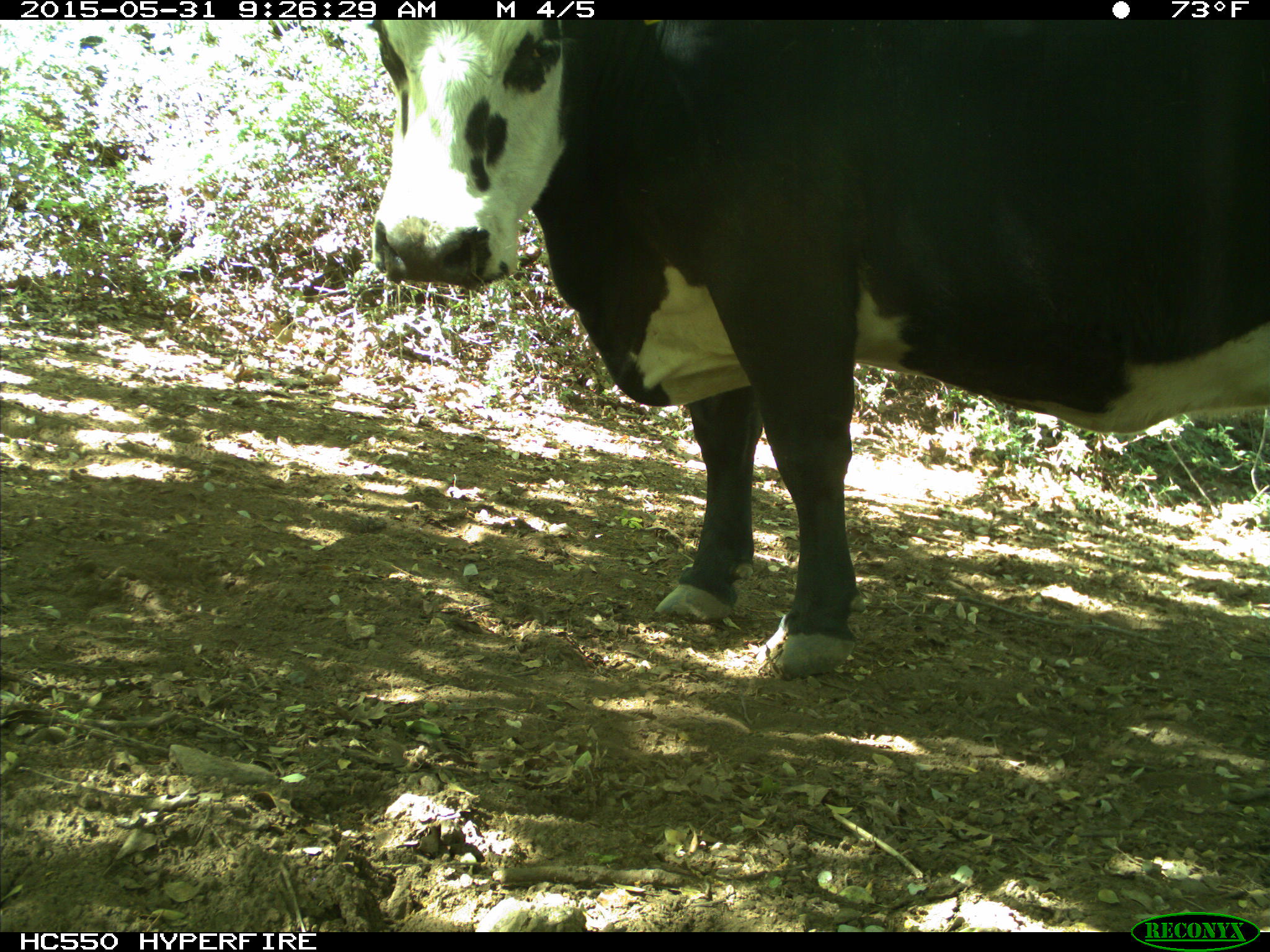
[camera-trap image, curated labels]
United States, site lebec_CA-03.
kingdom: Animalia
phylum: Chordata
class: Mammalia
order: Artiodactyla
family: Bovidae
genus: Bos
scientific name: Bos taurus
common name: domestic cow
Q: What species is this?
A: Bos taurus (domestic cow).